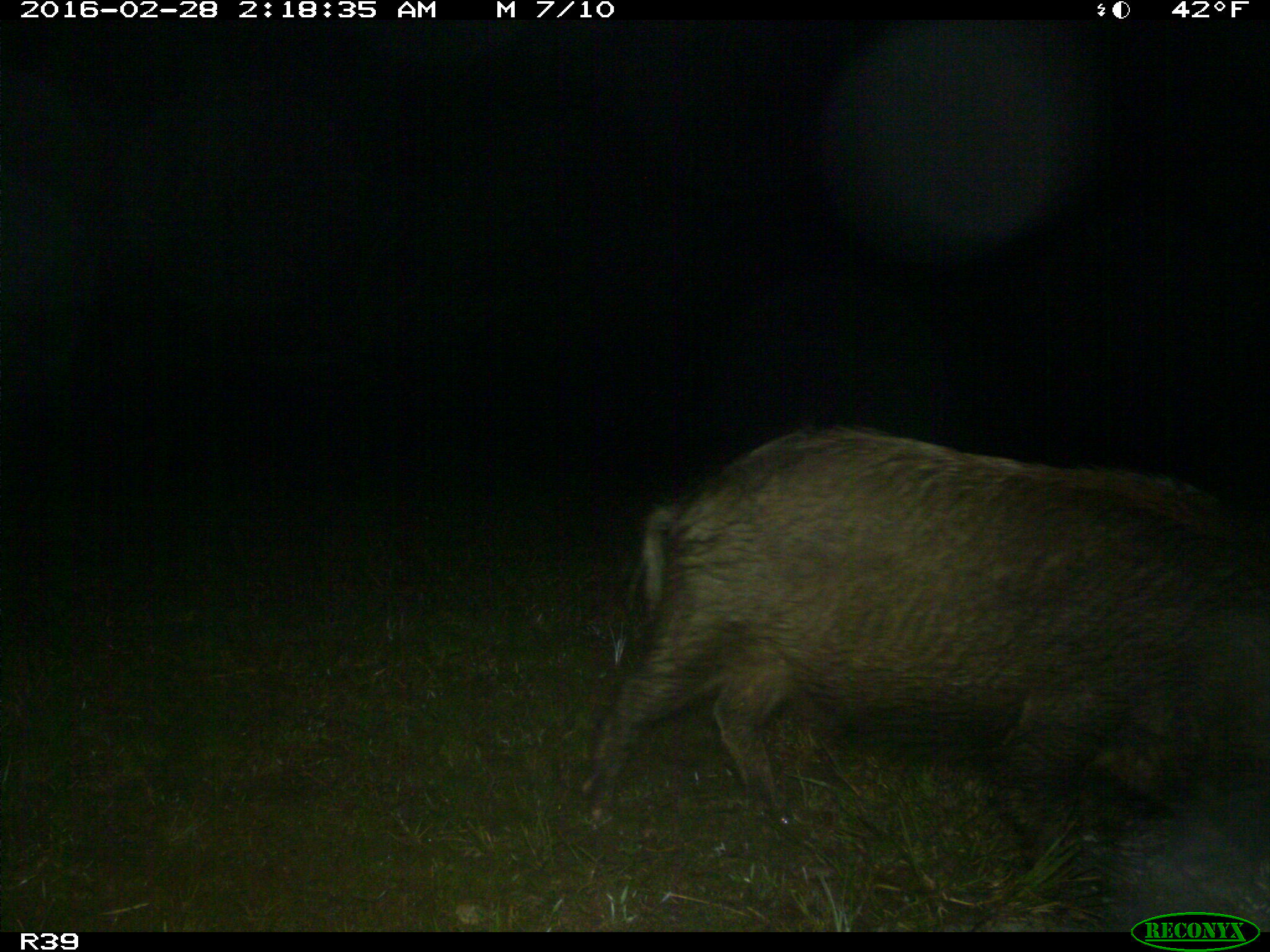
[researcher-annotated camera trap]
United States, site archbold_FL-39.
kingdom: Animalia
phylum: Chordata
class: Mammalia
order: Artiodactyla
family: Suidae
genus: Sus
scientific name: Sus scrofa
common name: wild boar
Sus scrofa (wild boar).